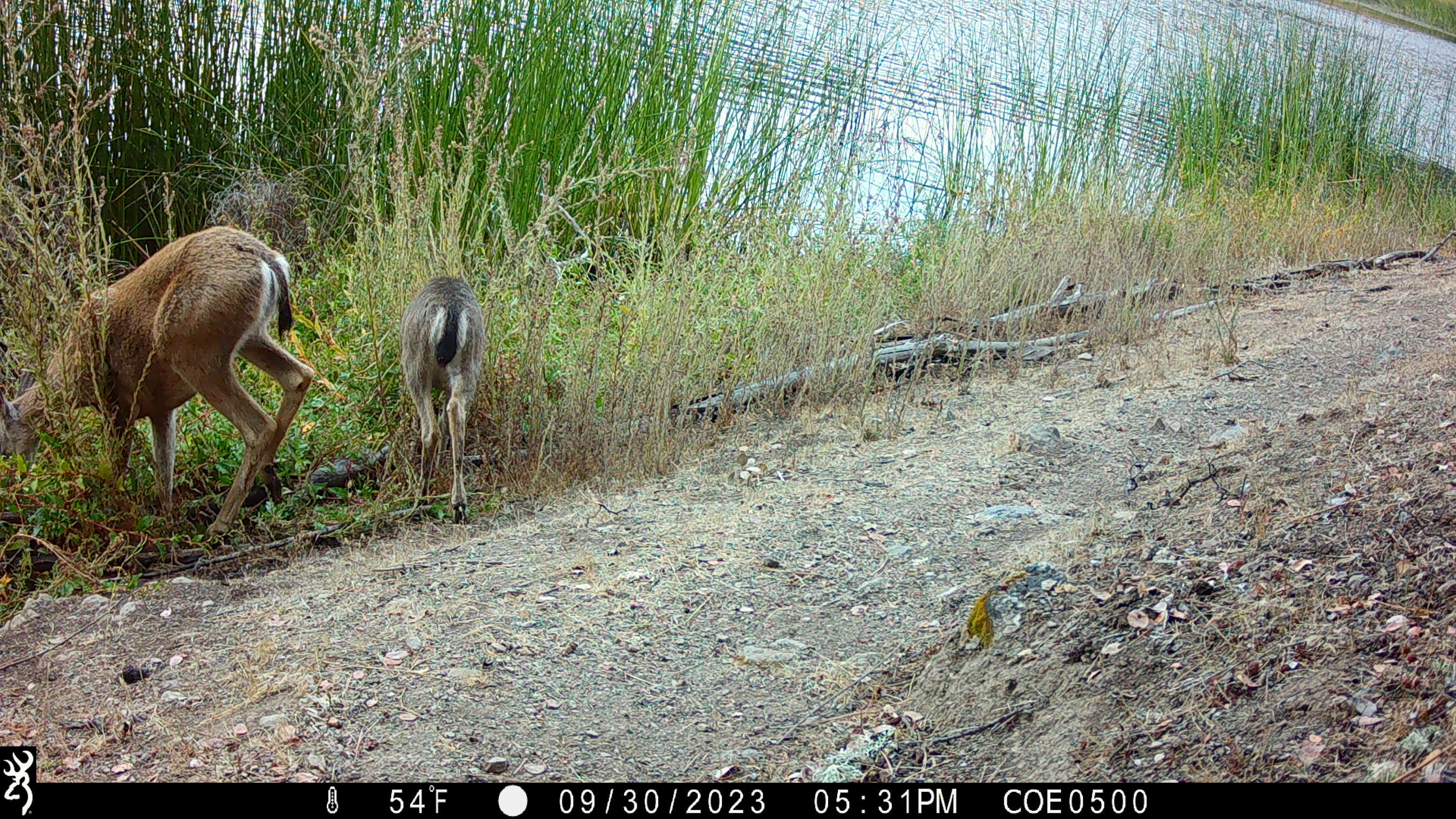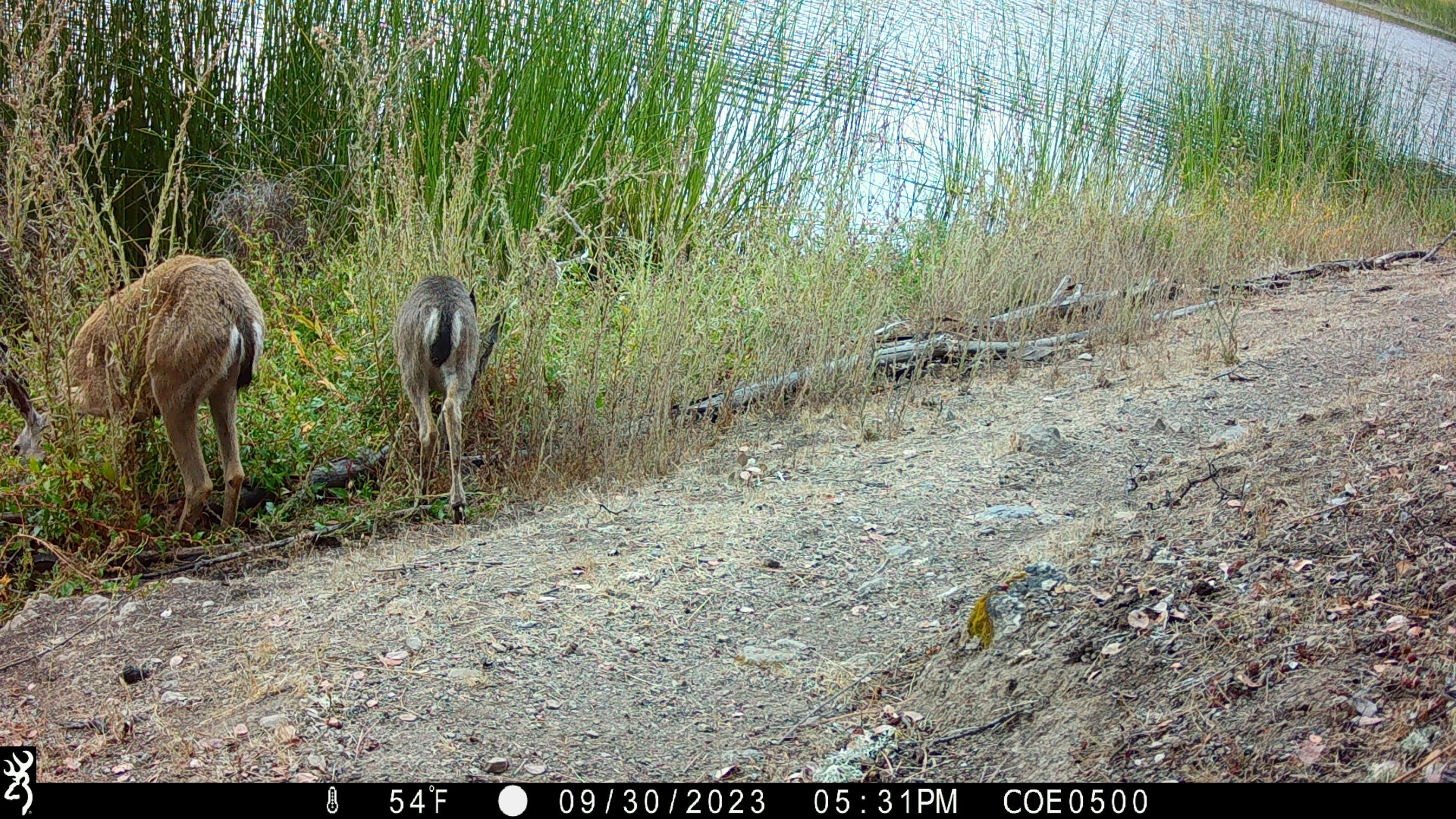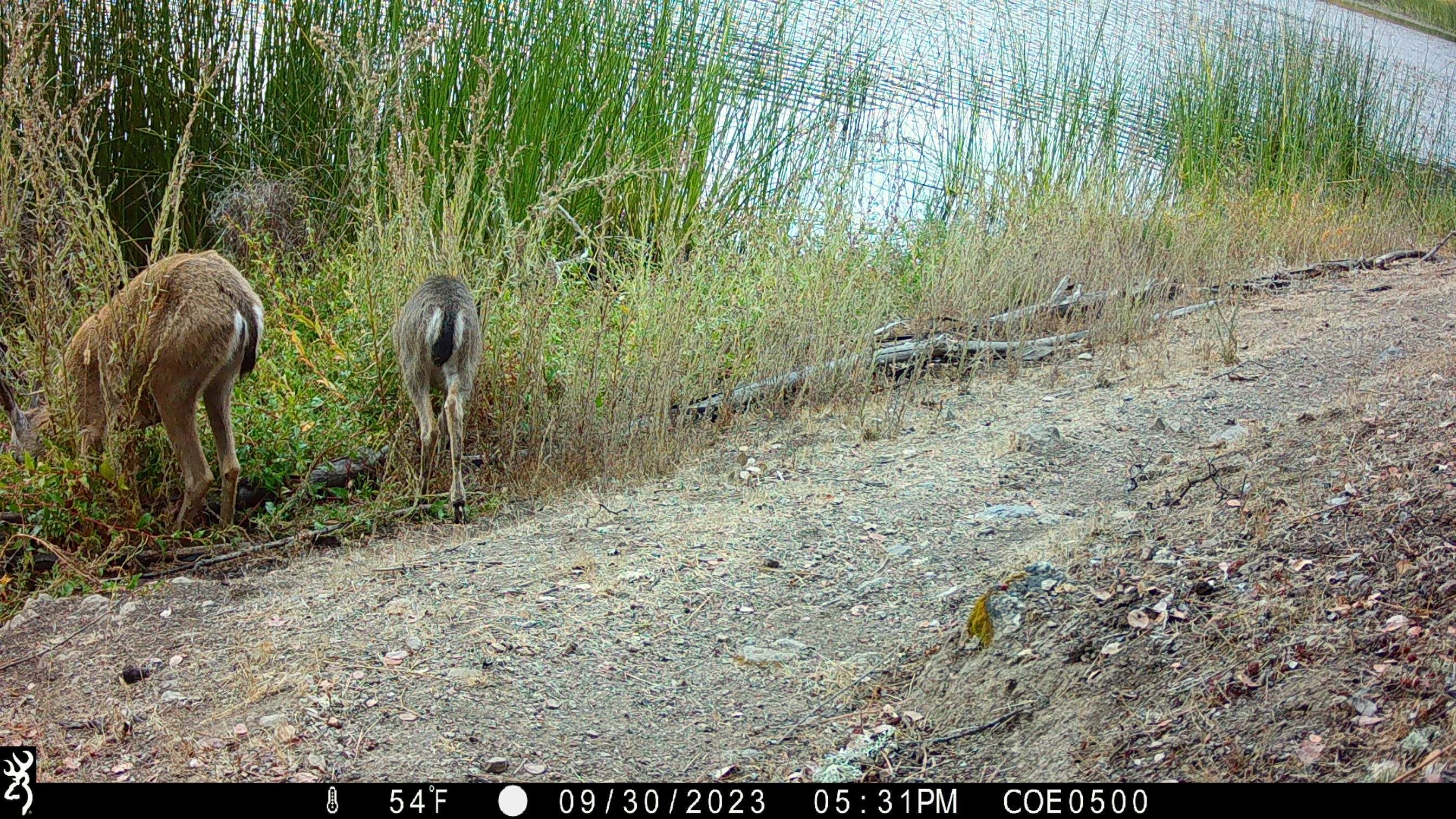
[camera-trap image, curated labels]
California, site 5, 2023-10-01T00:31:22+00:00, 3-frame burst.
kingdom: Animalia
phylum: Chordata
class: Mammalia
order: Artiodactyla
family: Cervidae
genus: Odocoileus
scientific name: Odocoileus hemionus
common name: mule deer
Mule deer (Odocoileus hemionus).